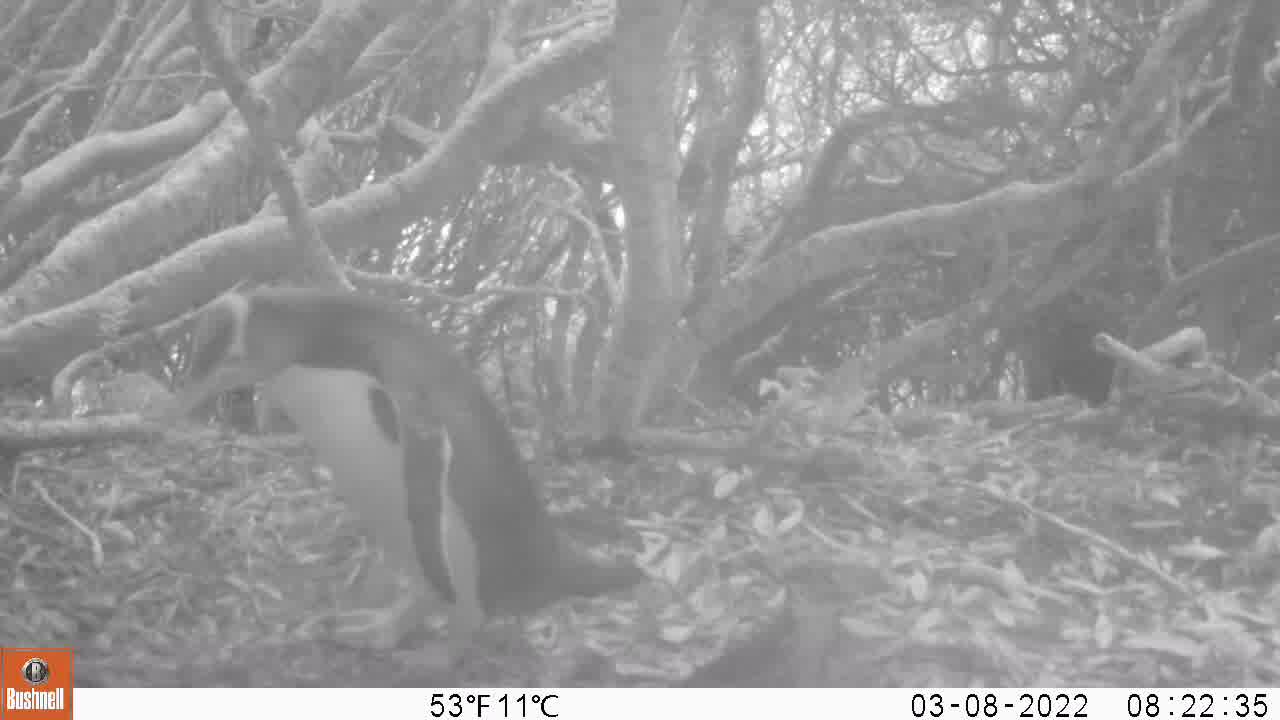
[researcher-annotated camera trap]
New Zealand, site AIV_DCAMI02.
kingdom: Animalia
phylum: Chordata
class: Aves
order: Sphenisciformes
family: Spheniscidae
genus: Megadyptes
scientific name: Megadyptes antipodes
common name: yellow-eyed penguin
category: yellow eyed penguin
Yellow eyed penguin (yellow-eyed penguin) (Megadyptes antipodes).